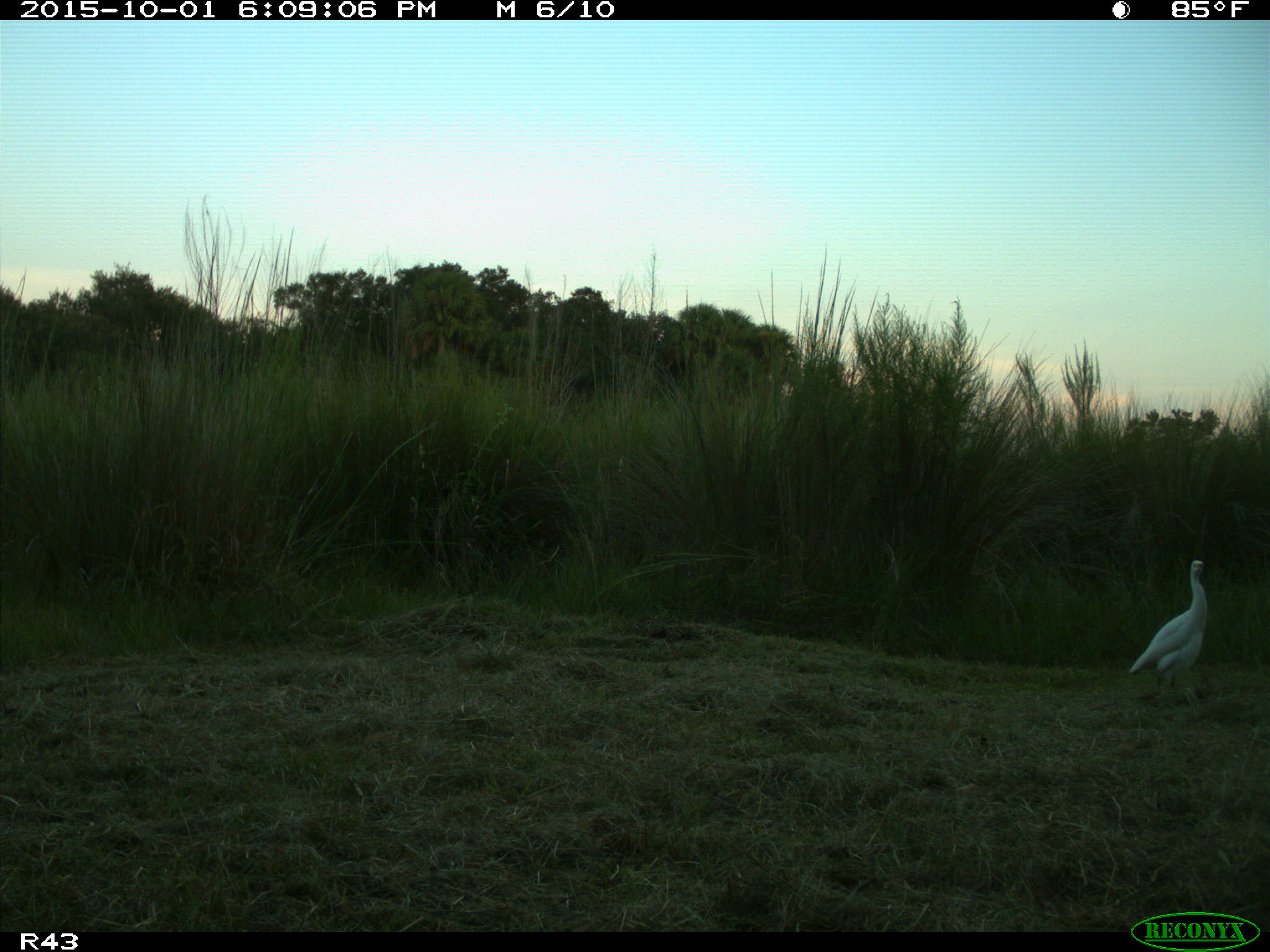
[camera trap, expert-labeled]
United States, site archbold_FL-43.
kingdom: Animalia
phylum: Chordata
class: Aves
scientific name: Aves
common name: birds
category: unidentified bird